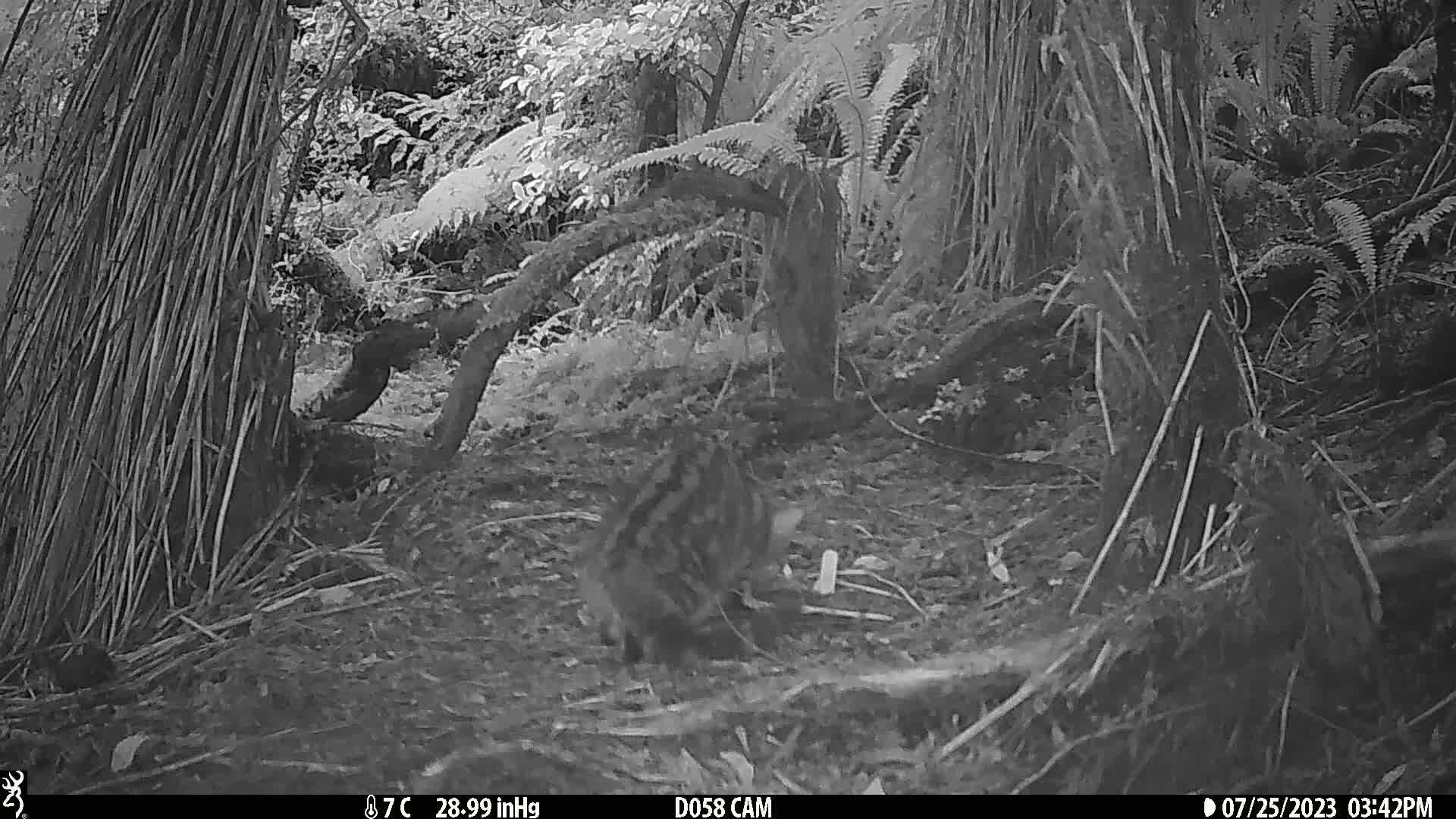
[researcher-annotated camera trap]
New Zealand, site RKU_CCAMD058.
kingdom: Animalia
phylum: Chordata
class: Mammalia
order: Carnivora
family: Felidae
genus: Felis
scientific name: Felis catus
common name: domestic cat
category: cat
Cat (domestic cat) (Felis catus).